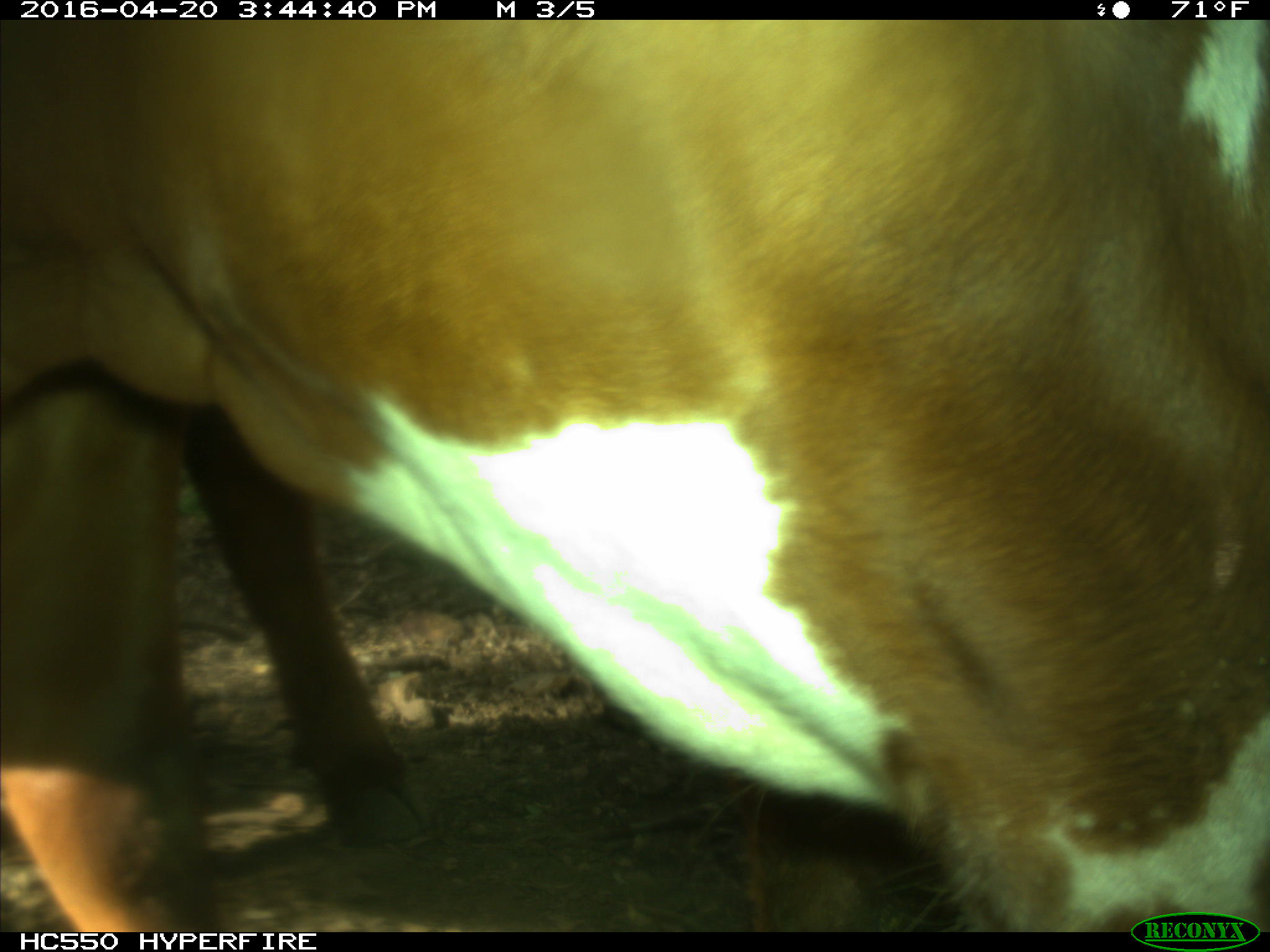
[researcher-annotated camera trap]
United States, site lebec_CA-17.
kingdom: Animalia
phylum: Chordata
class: Mammalia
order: Artiodactyla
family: Bovidae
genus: Bos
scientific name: Bos taurus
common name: domestic cow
Bos taurus (domestic cow).